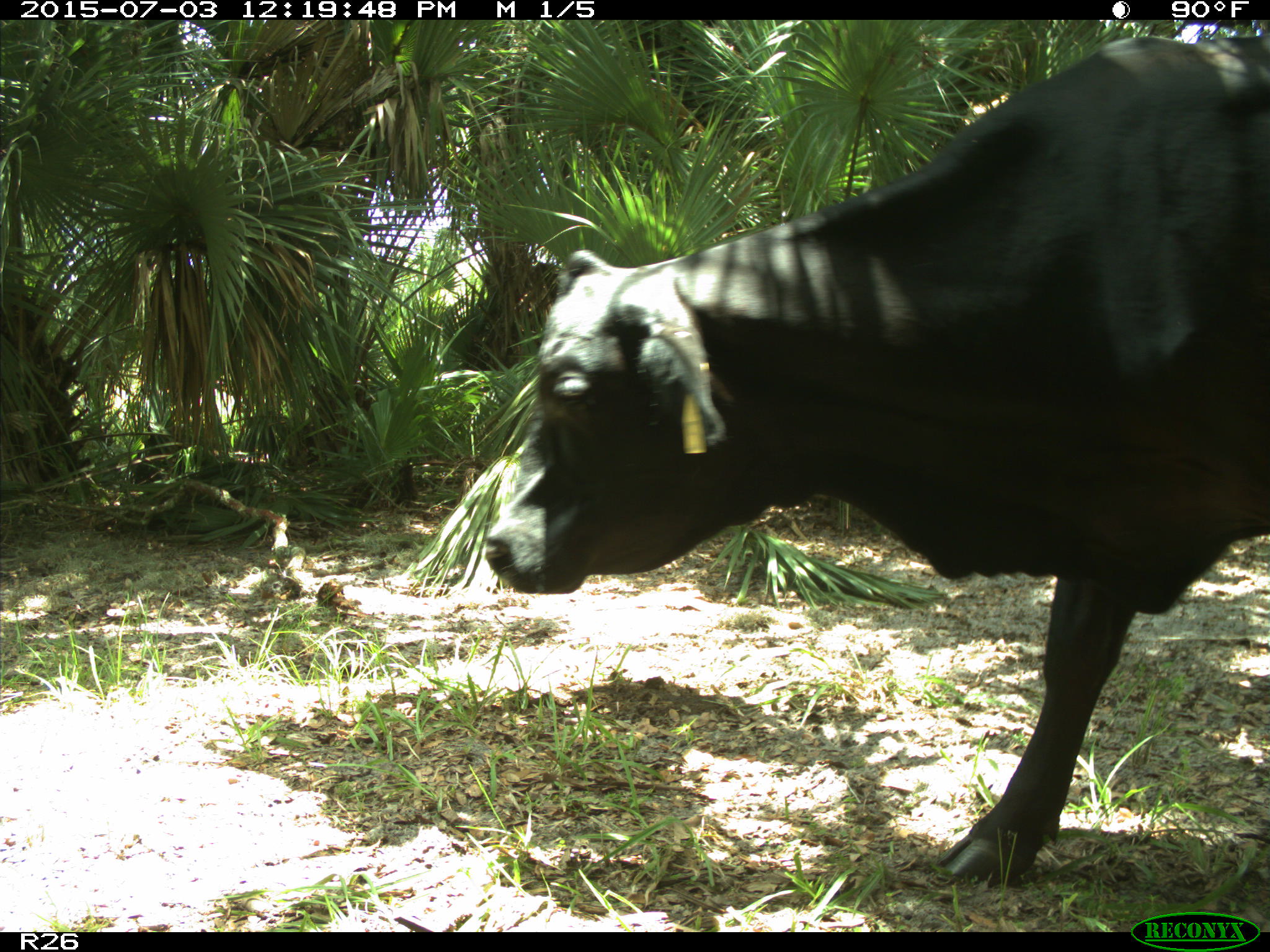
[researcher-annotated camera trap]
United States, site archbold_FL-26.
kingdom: Animalia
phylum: Chordata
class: Mammalia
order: Artiodactyla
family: Bovidae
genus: Bos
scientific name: Bos taurus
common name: domestic cow